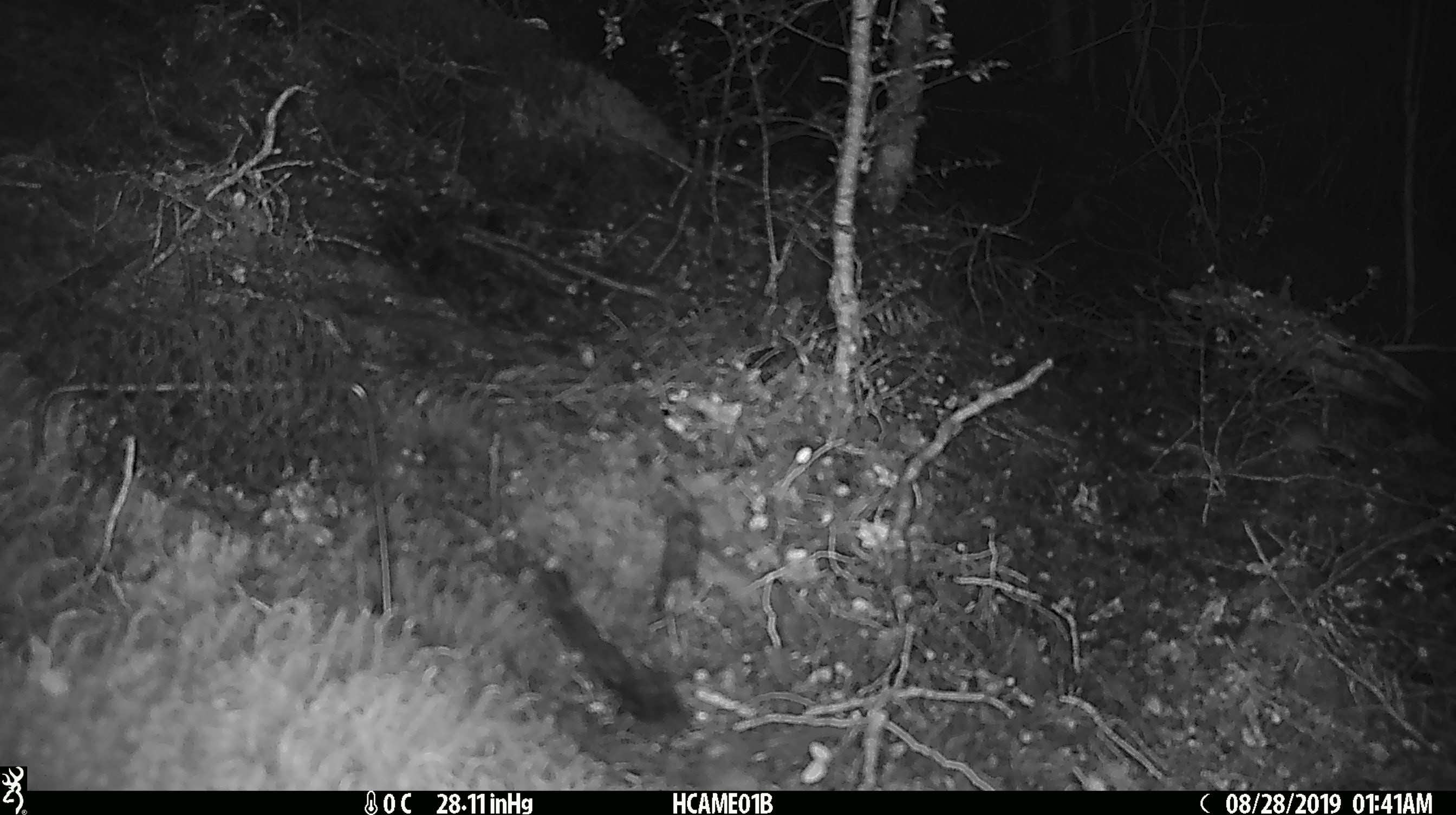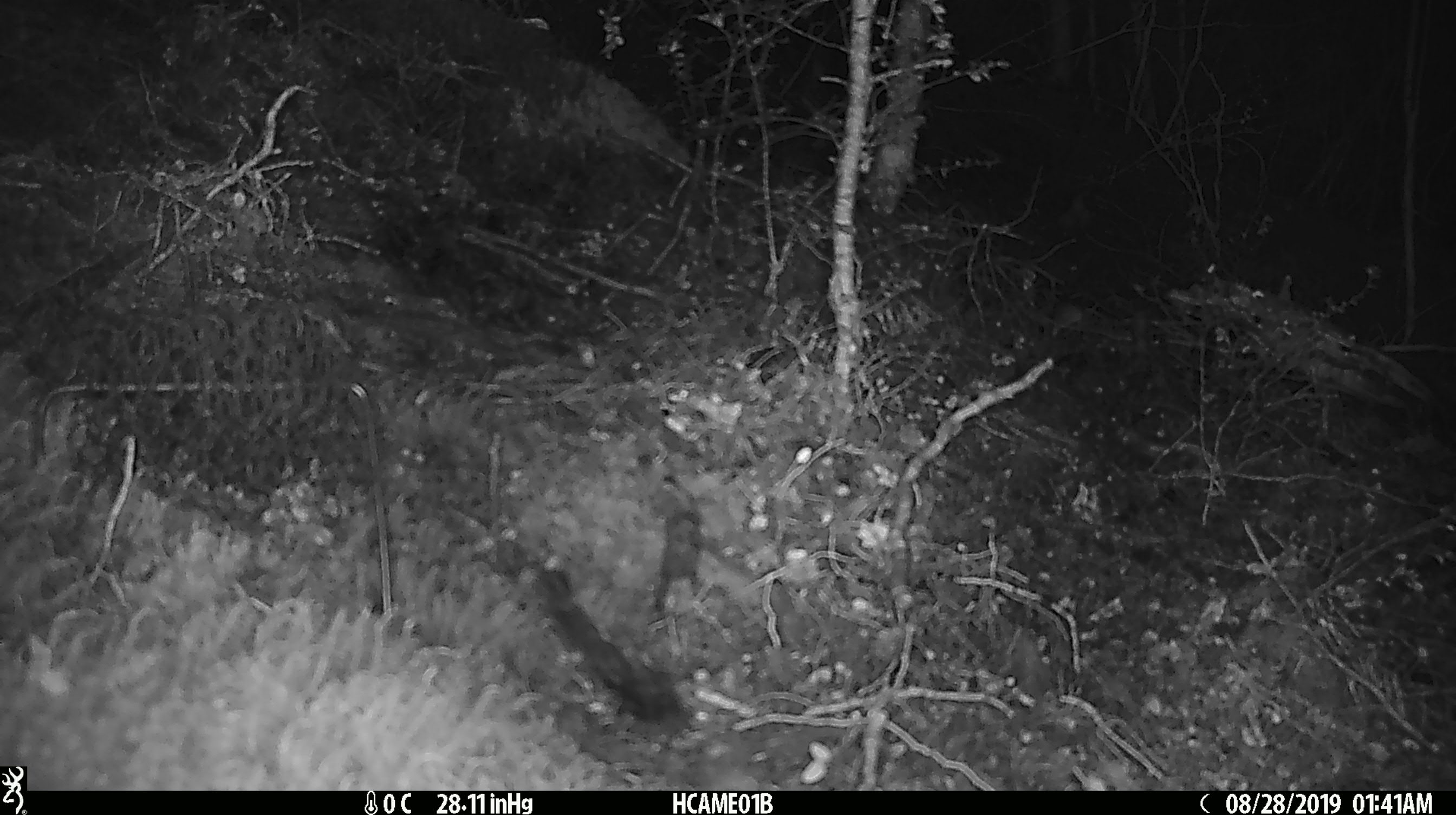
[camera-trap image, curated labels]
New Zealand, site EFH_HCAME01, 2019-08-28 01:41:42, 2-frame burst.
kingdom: Animalia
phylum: Chordata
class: Mammalia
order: Rodentia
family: Muridae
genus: Mus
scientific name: Mus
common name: mouse